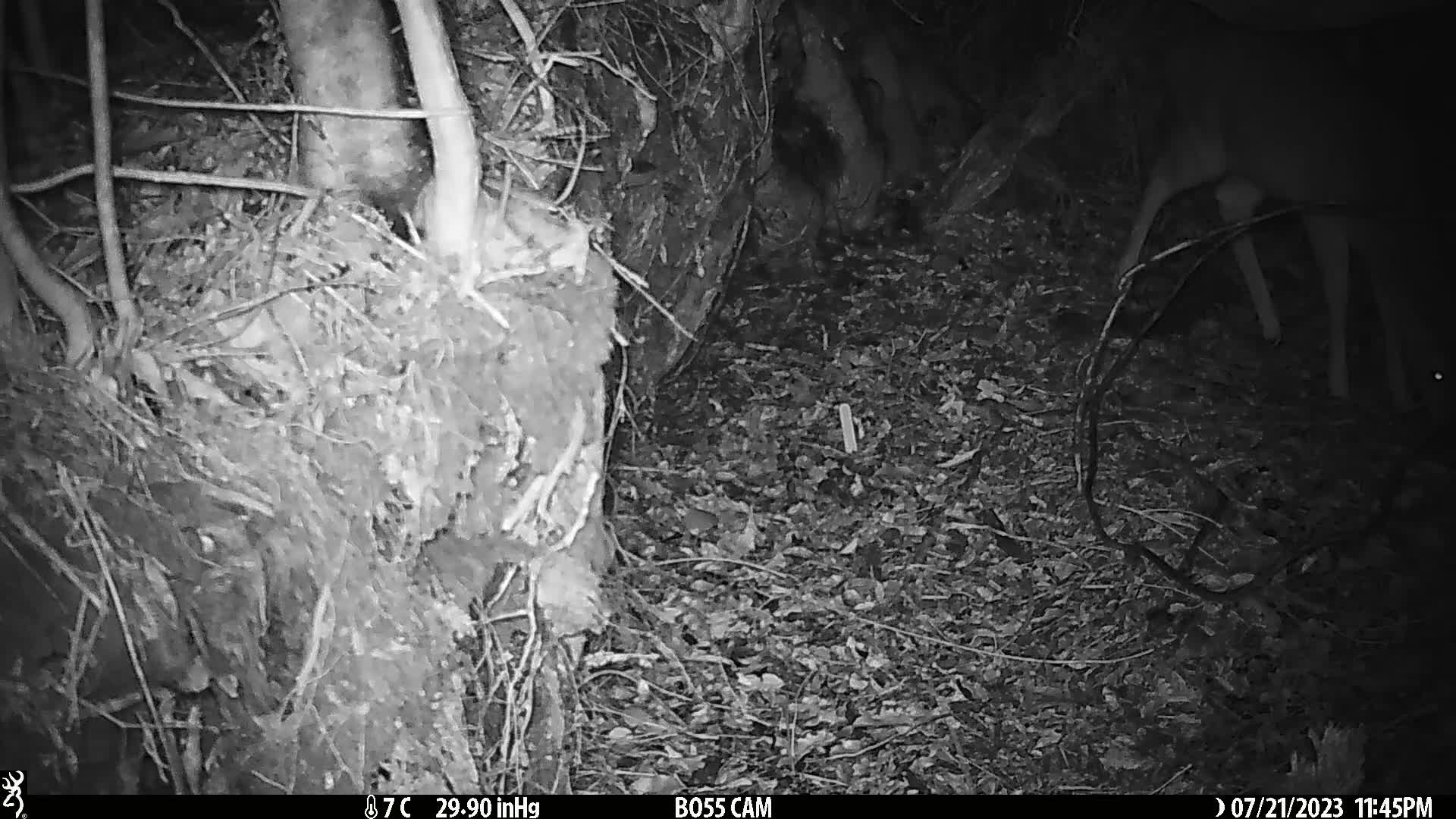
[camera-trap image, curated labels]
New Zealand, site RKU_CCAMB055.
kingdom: Animalia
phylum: Chordata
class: Mammalia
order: Artiodactyla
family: Cervidae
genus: Odocoileus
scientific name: Odocoileus virginianus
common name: white-tailed deer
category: white tailed deer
White tailed deer (white-tailed deer) (Odocoileus virginianus).